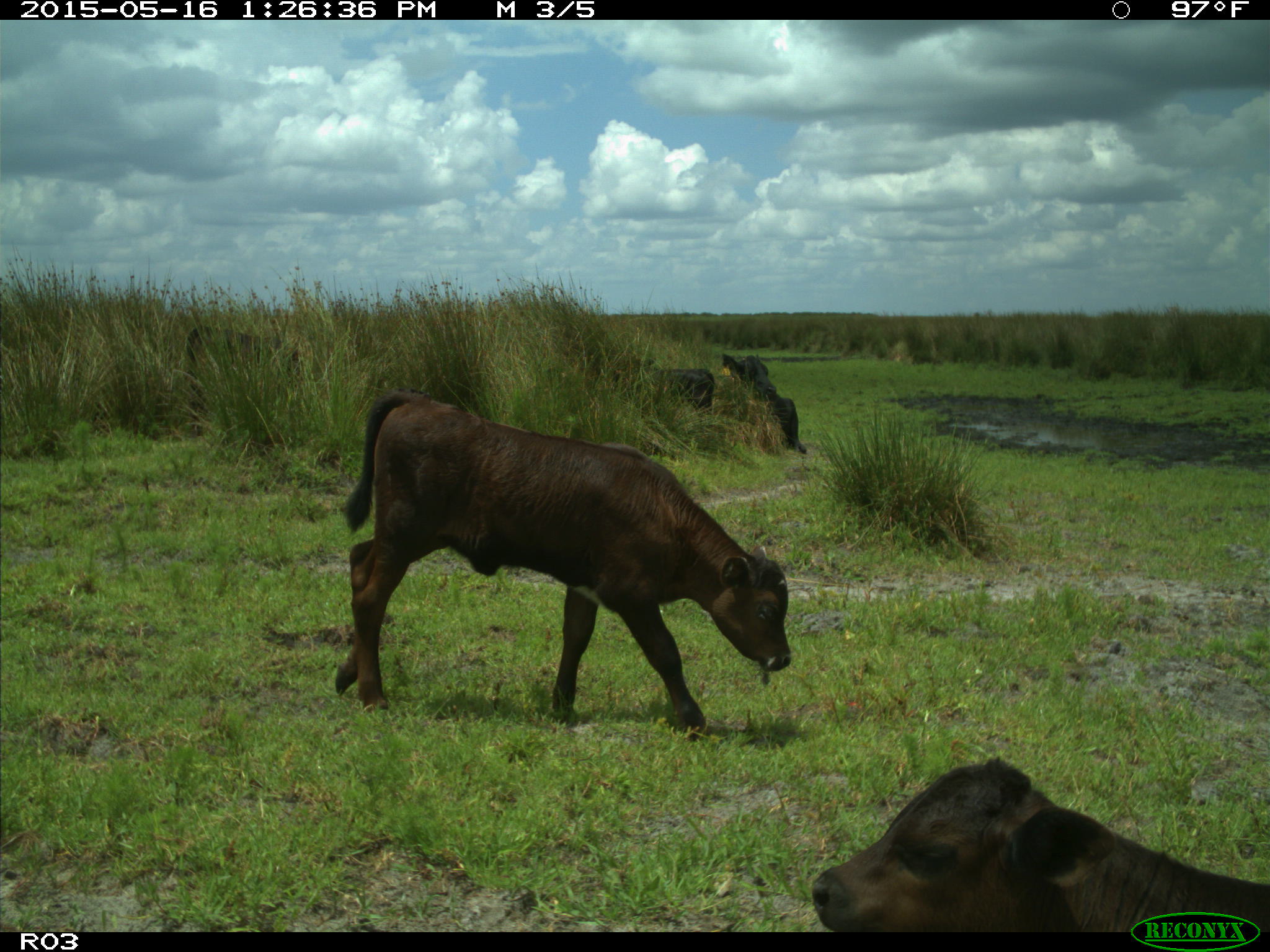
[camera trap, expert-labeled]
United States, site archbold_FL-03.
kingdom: Animalia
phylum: Chordata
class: Mammalia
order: Artiodactyla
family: Bovidae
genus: Bos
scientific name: Bos taurus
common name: domestic cow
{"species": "Bos taurus (domestic cow)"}